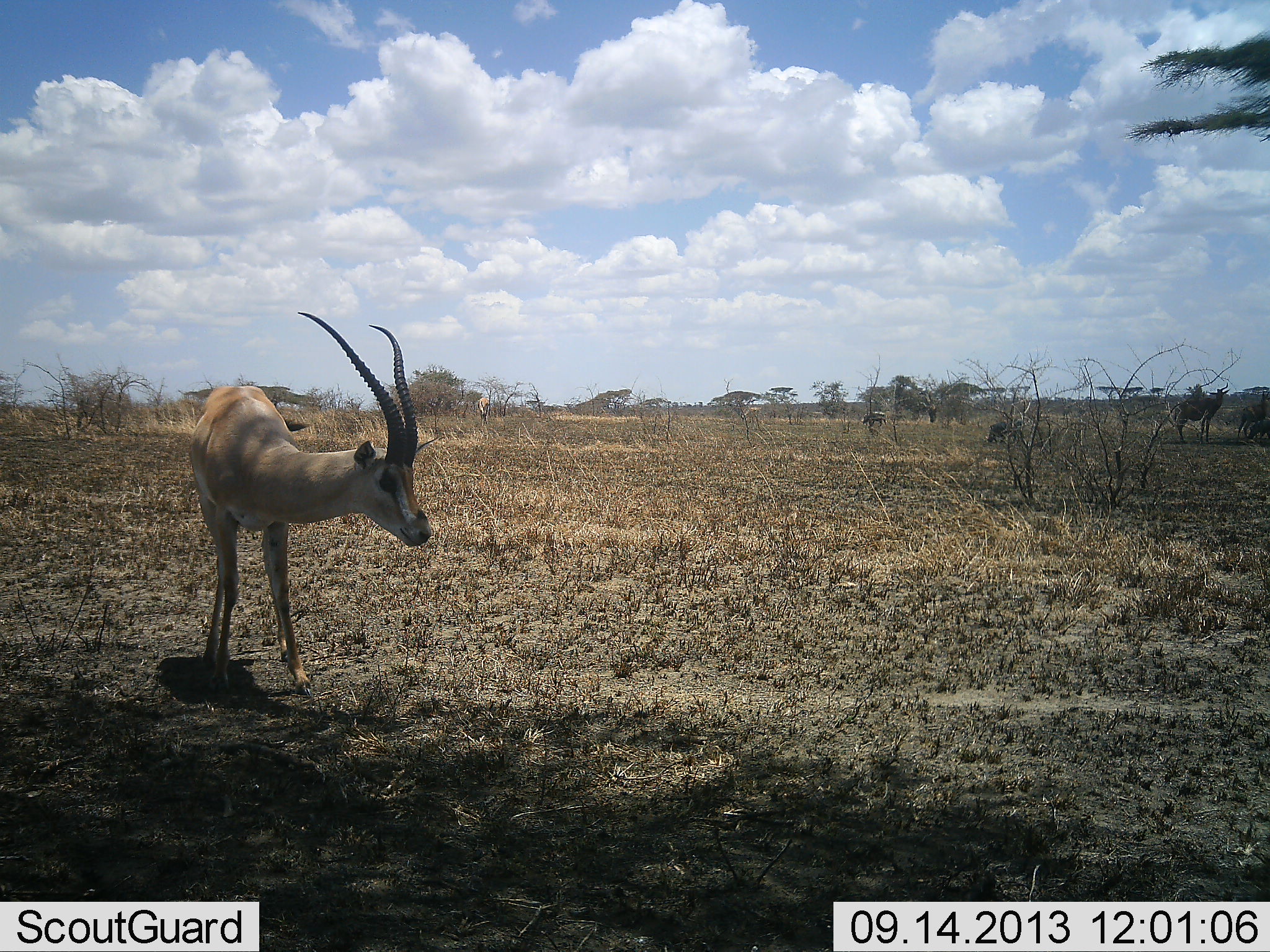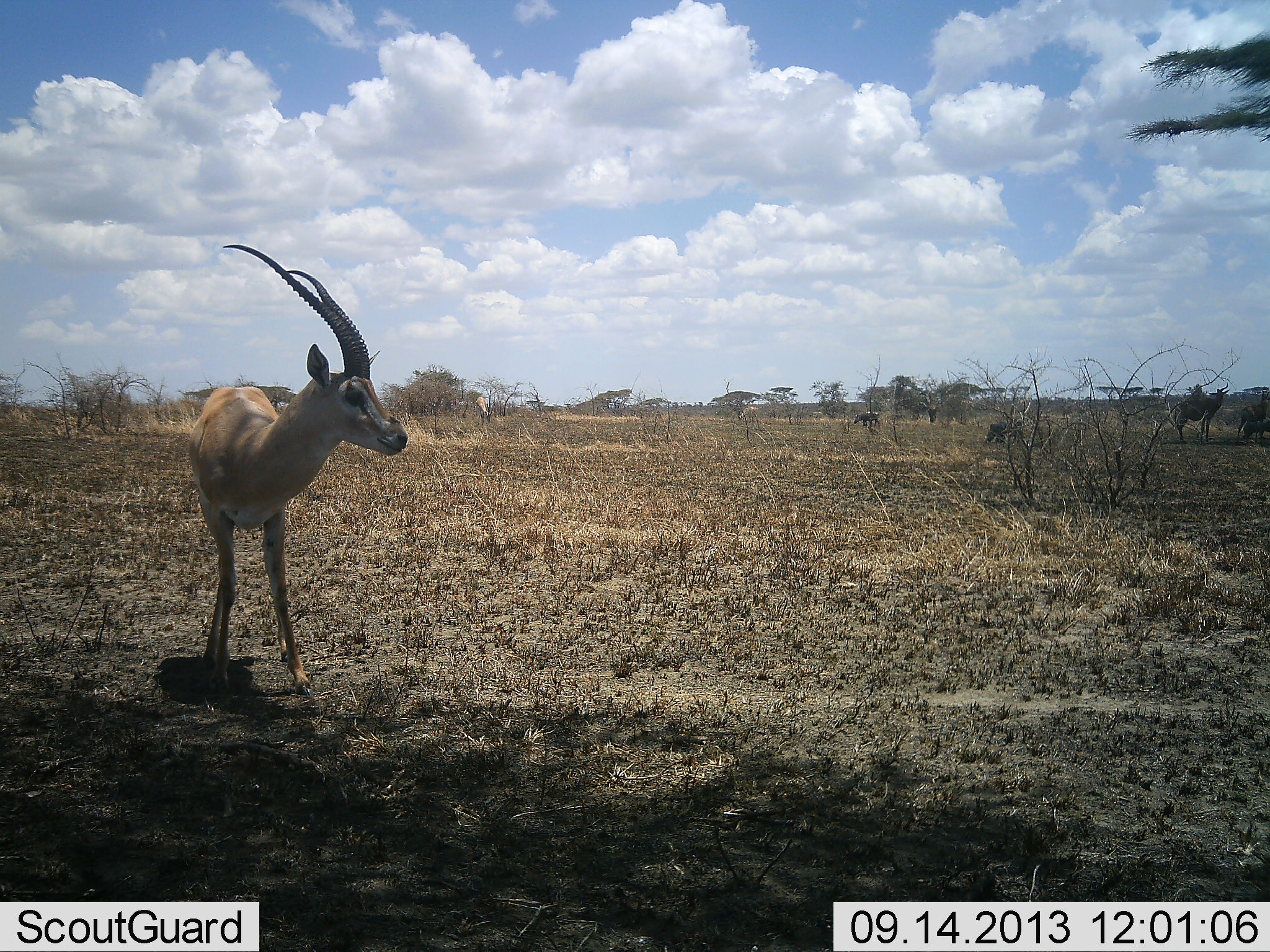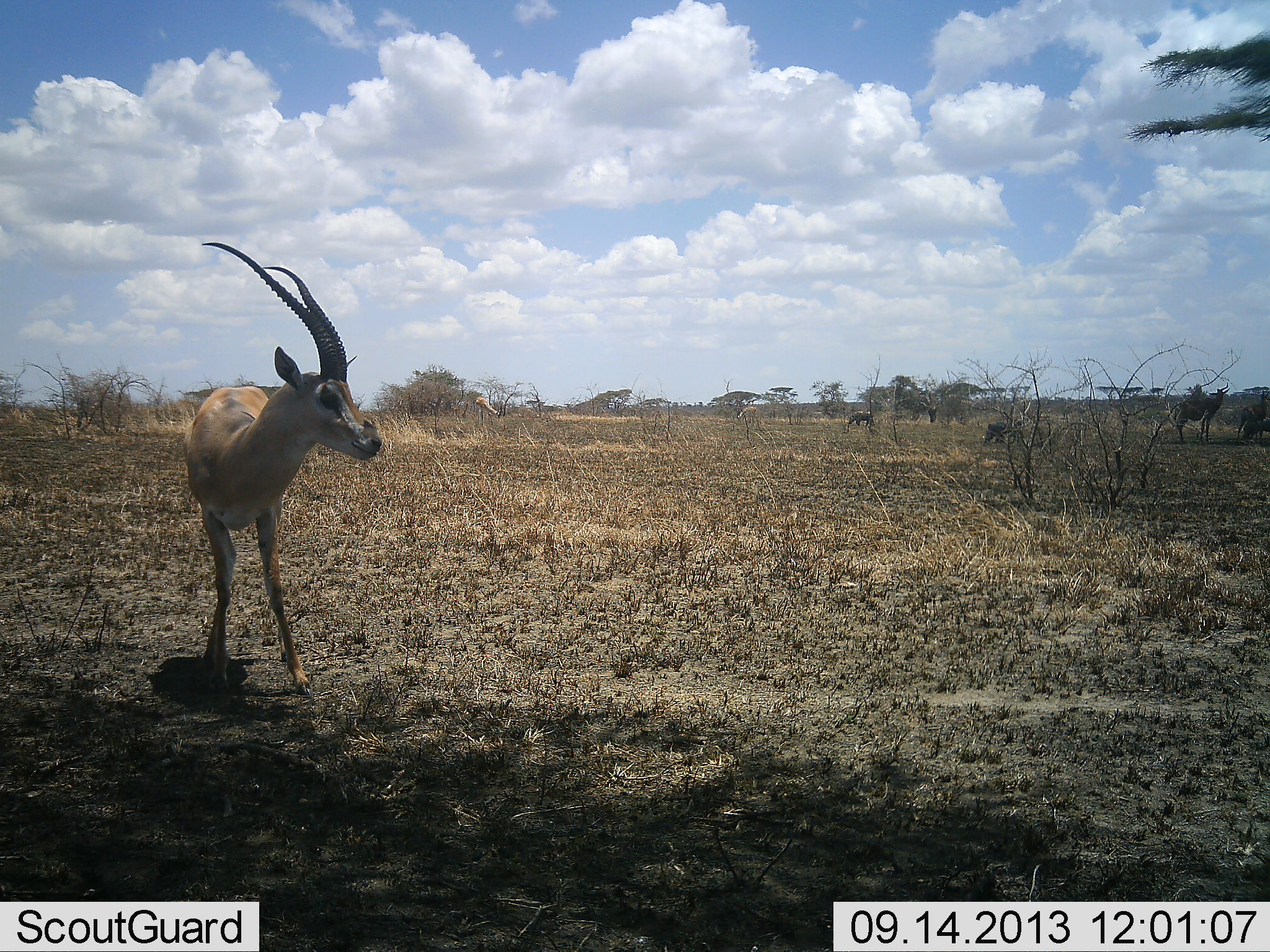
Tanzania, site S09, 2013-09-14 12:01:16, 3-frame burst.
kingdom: Animalia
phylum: Chordata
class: Mammalia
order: Artiodactyla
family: Bovidae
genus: Nanger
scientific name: Nanger granti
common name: grant's gazelle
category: gazellegrants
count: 1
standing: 85%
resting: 0%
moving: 12%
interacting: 0%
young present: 0%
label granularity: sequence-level